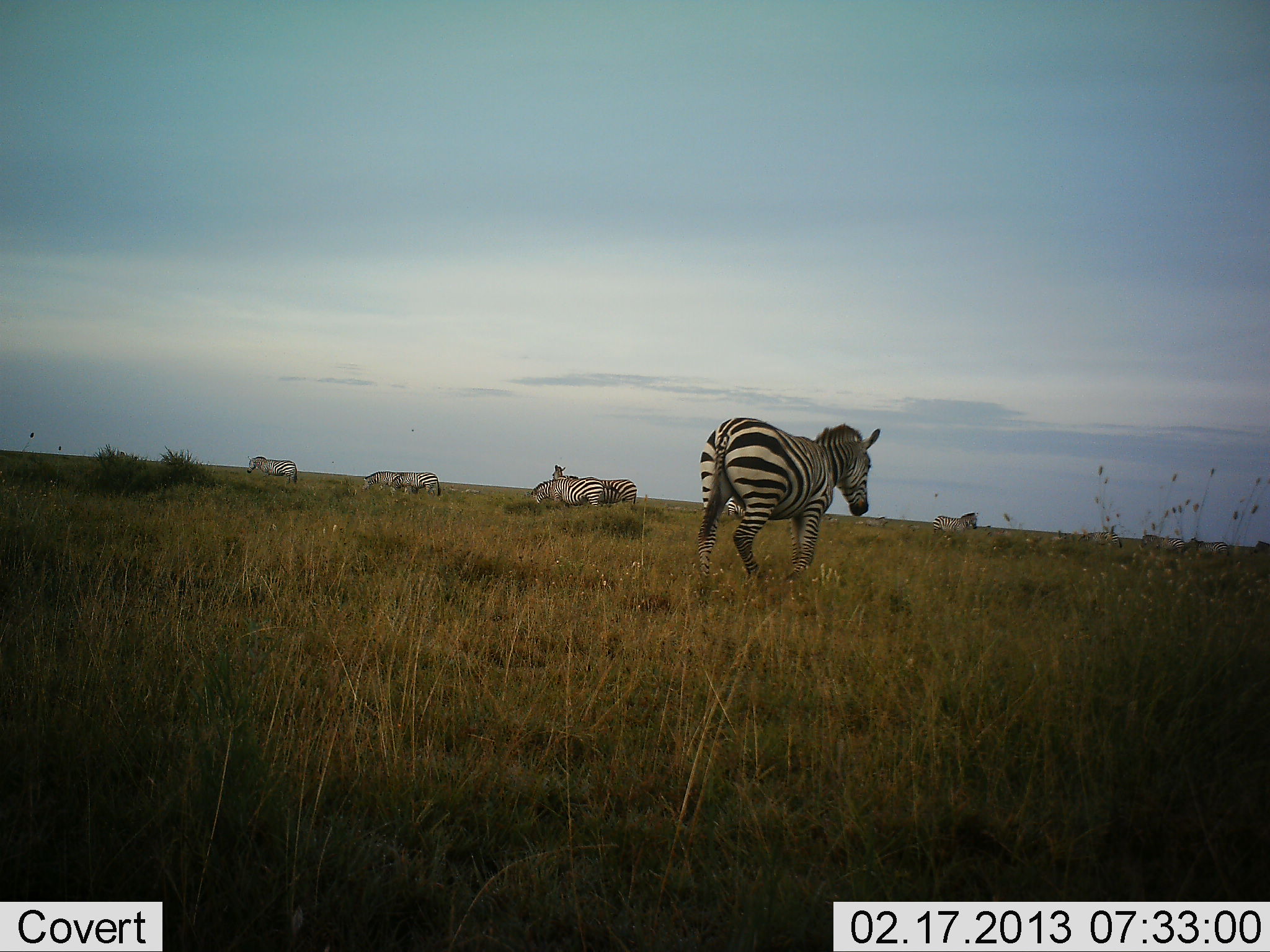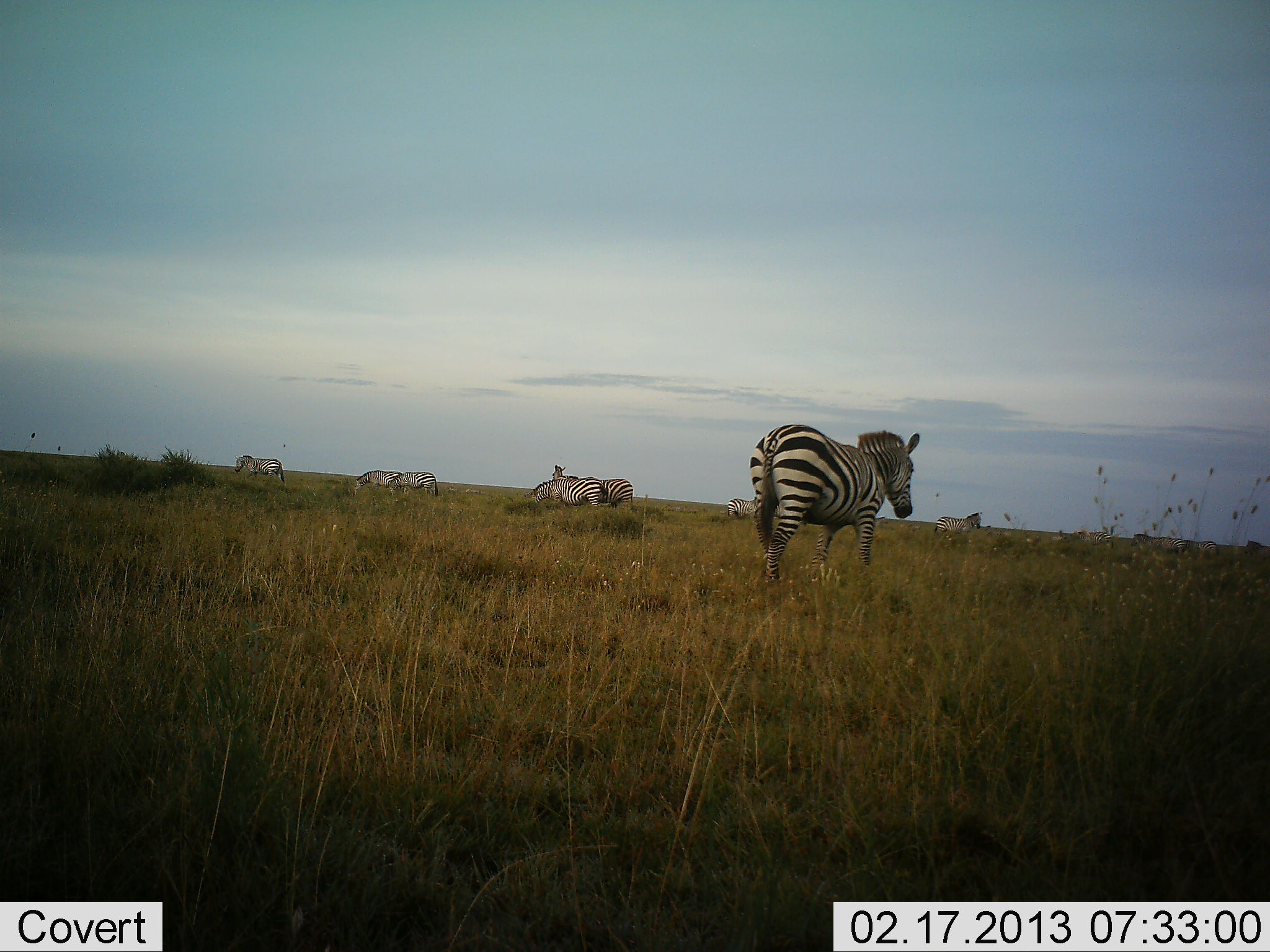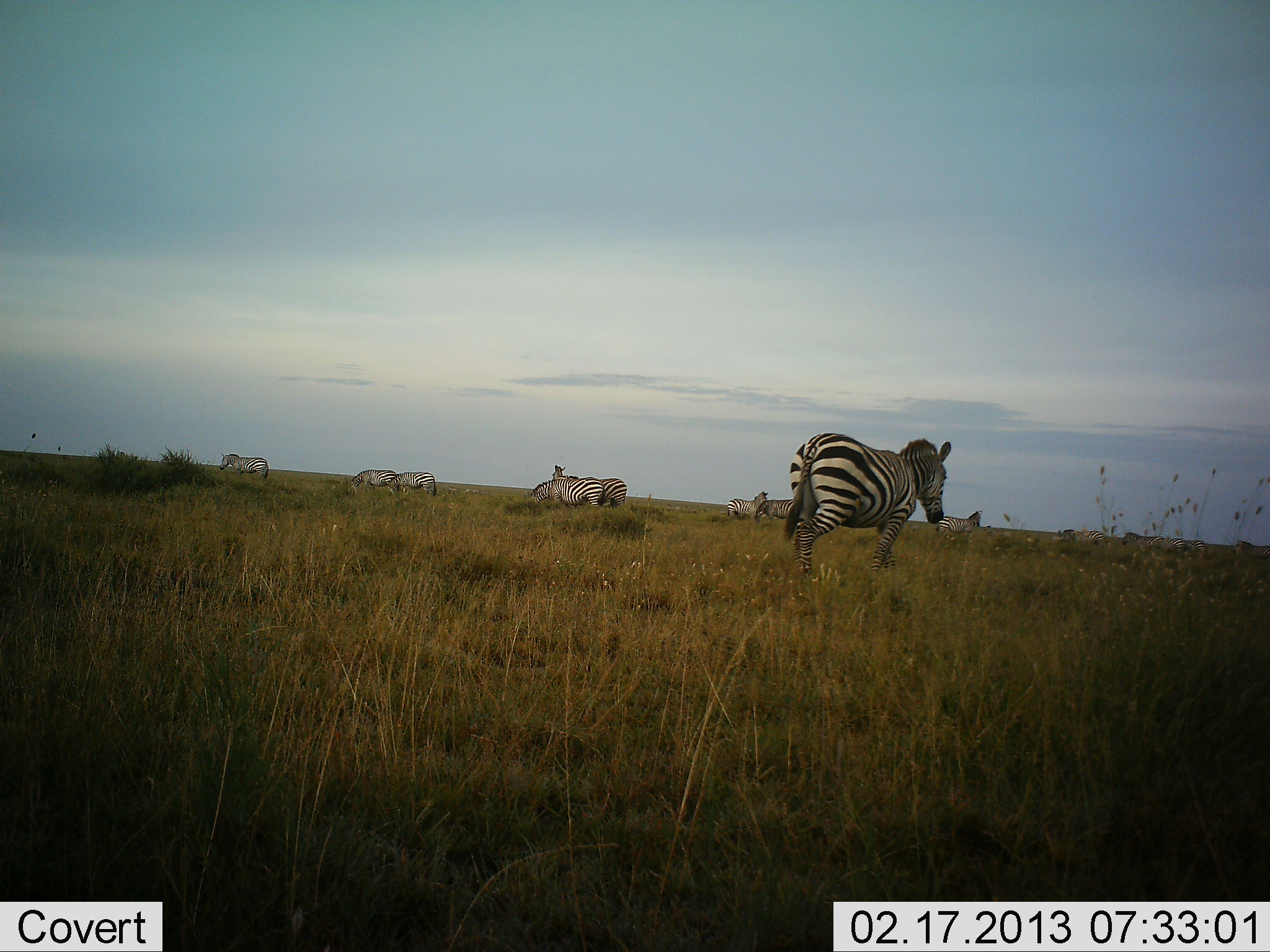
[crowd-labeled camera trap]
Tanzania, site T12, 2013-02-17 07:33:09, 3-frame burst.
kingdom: Animalia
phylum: Chordata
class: Mammalia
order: Perissodactyla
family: Equidae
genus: Equus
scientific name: Equus quagga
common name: plains zebra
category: zebra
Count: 11-50.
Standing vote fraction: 41%.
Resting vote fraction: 7%.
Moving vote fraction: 85%.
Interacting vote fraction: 7%.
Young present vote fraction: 0%.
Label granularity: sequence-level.